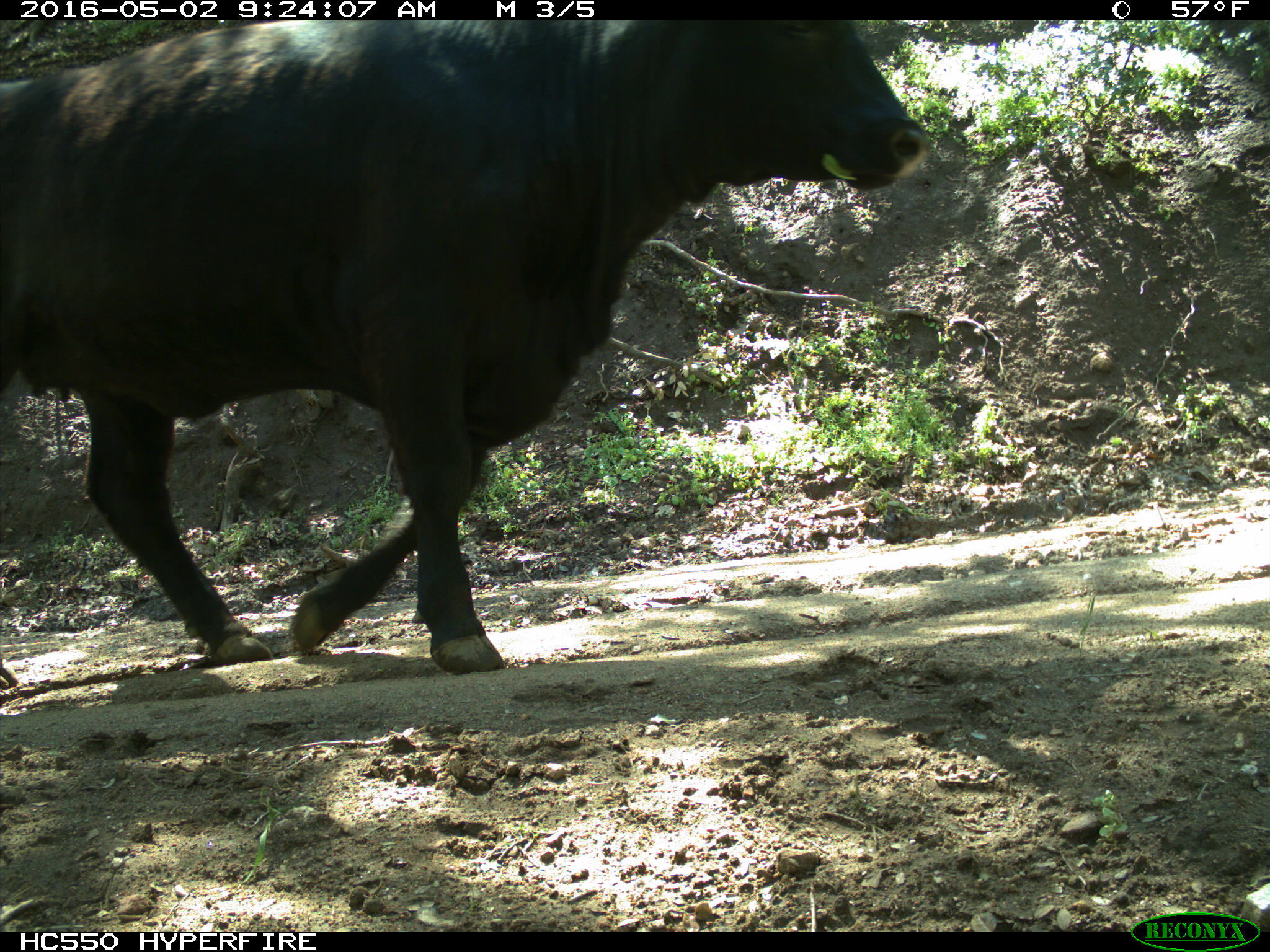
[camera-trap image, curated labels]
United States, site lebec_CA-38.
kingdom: Animalia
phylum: Chordata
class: Mammalia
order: Artiodactyla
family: Bovidae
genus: Bos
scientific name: Bos taurus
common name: domestic cow